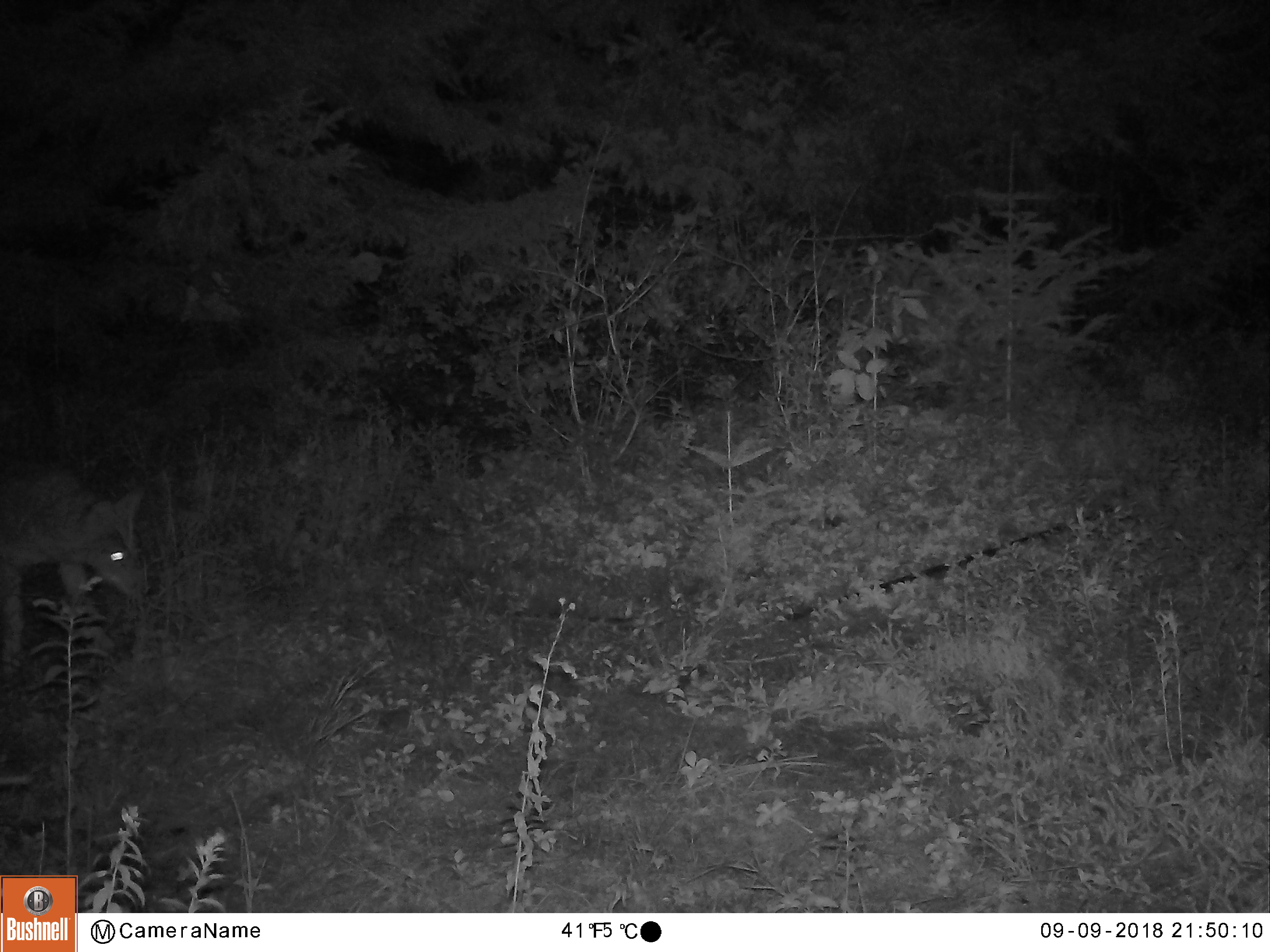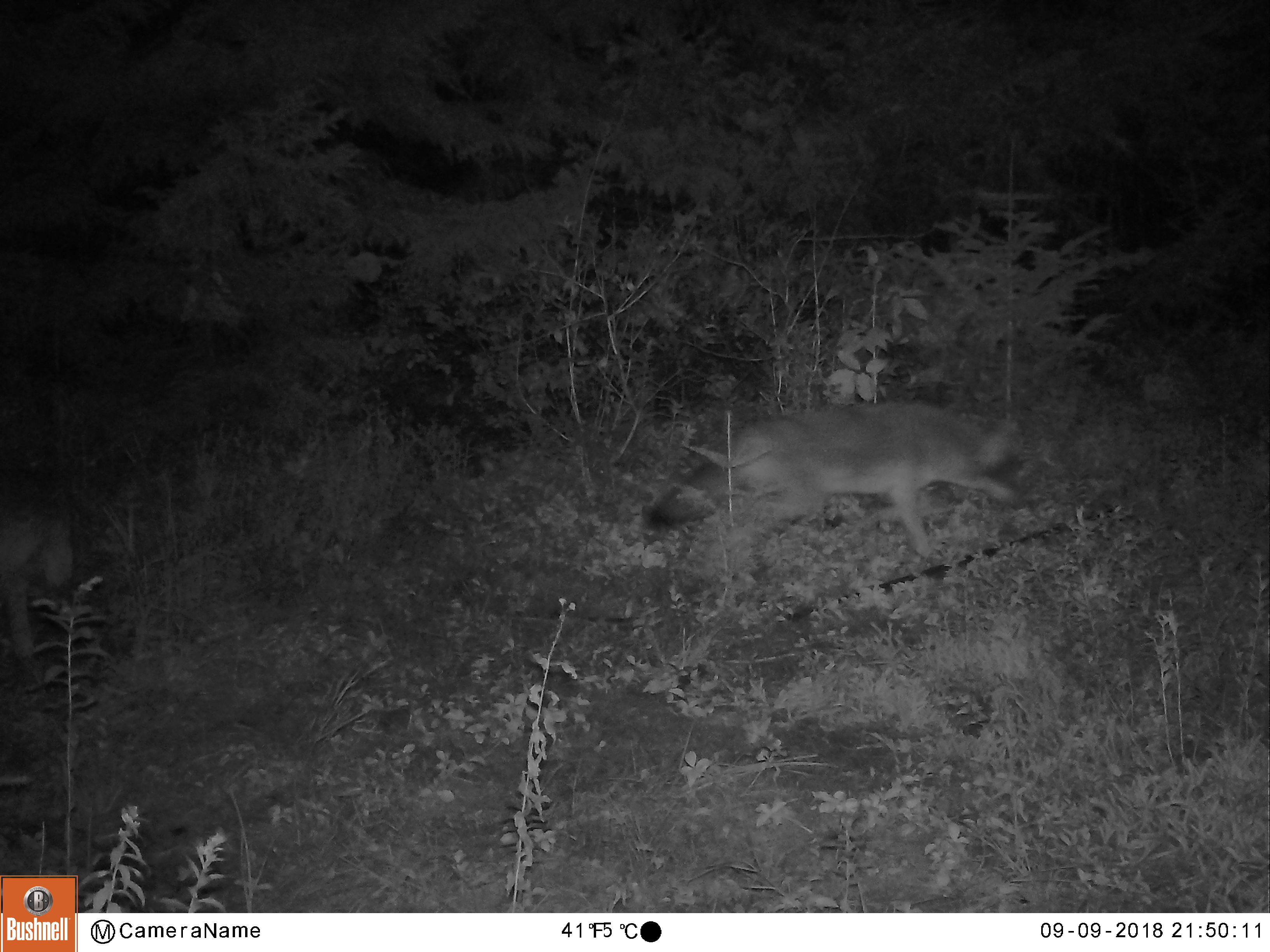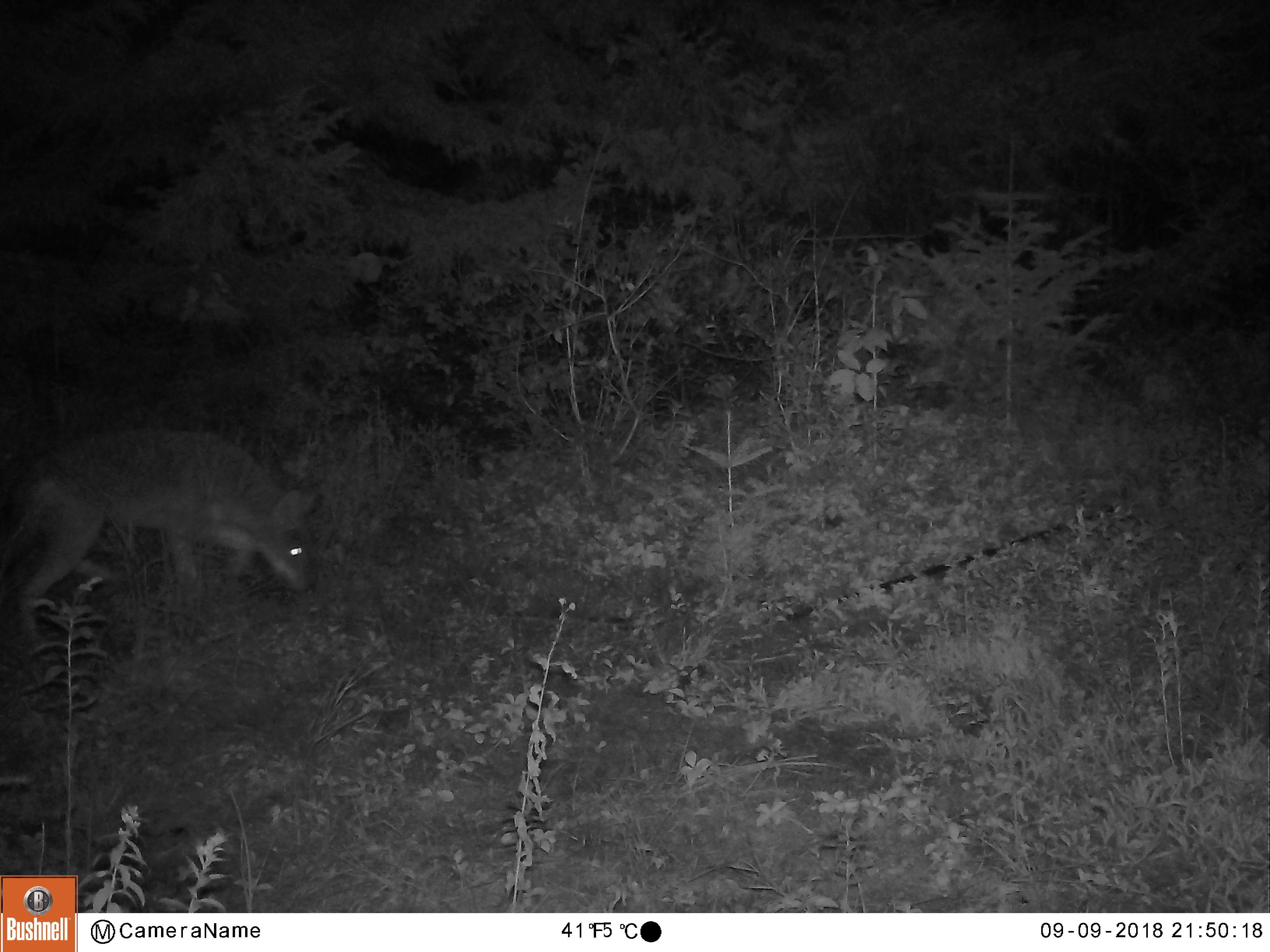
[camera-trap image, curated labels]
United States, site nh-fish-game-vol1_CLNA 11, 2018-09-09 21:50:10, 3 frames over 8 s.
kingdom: Animalia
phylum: Chordata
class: Mammalia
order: Carnivora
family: Canidae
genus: Canis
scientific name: Canis latrans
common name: coyote